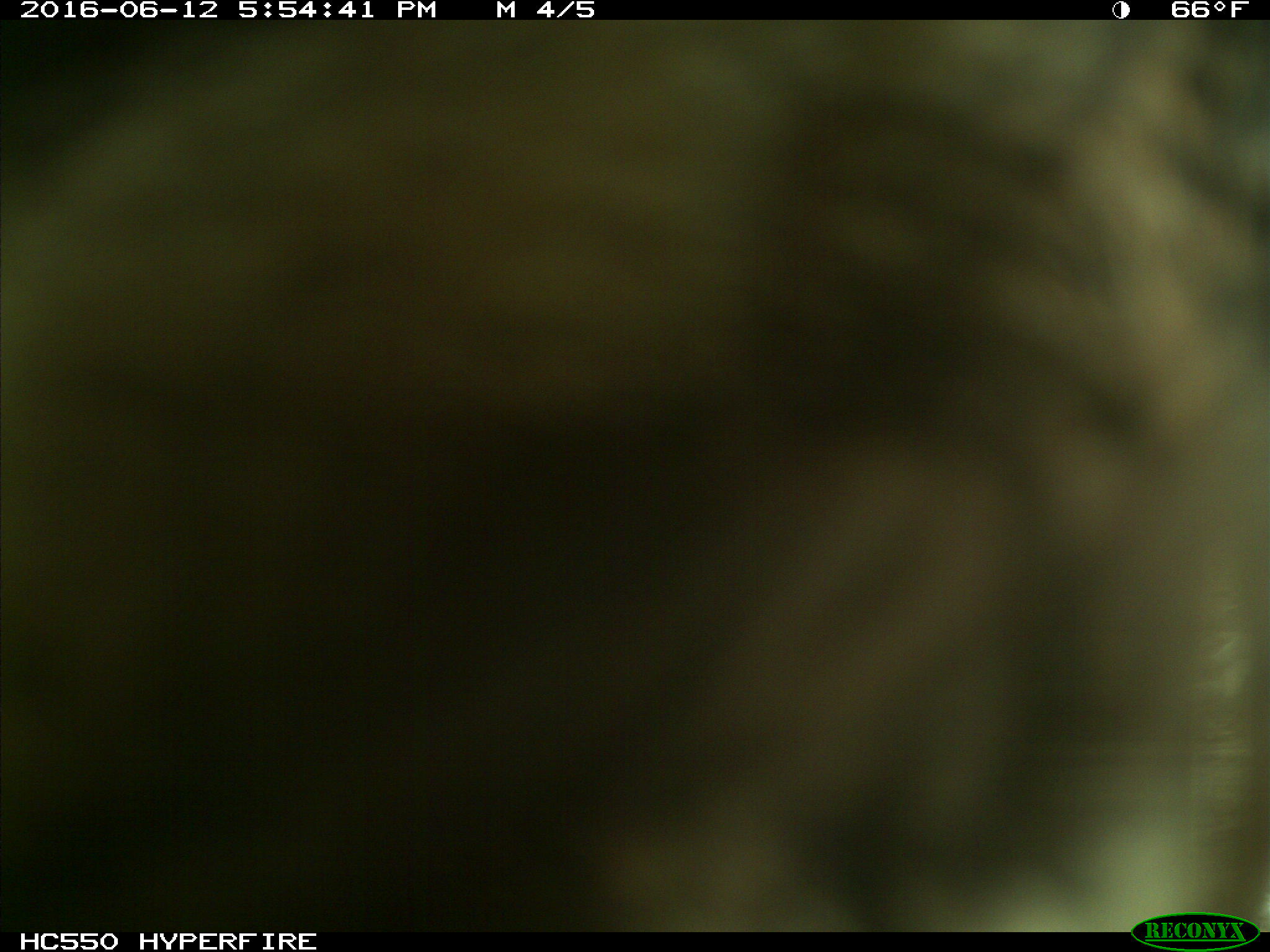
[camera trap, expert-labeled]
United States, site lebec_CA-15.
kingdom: Animalia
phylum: Chordata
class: Mammalia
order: Carnivora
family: Ursidae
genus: Ursus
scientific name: Ursus americanus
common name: american black bear